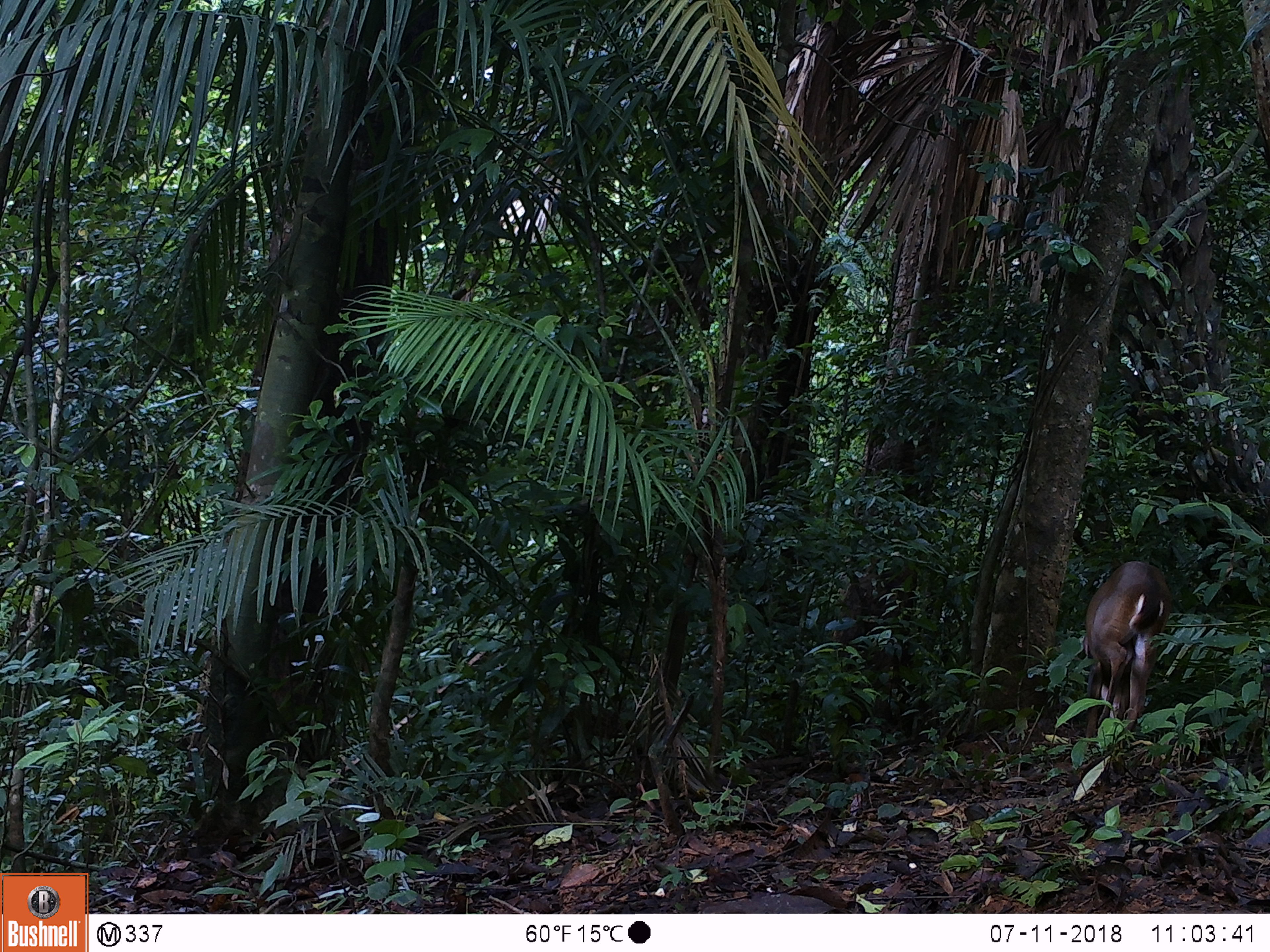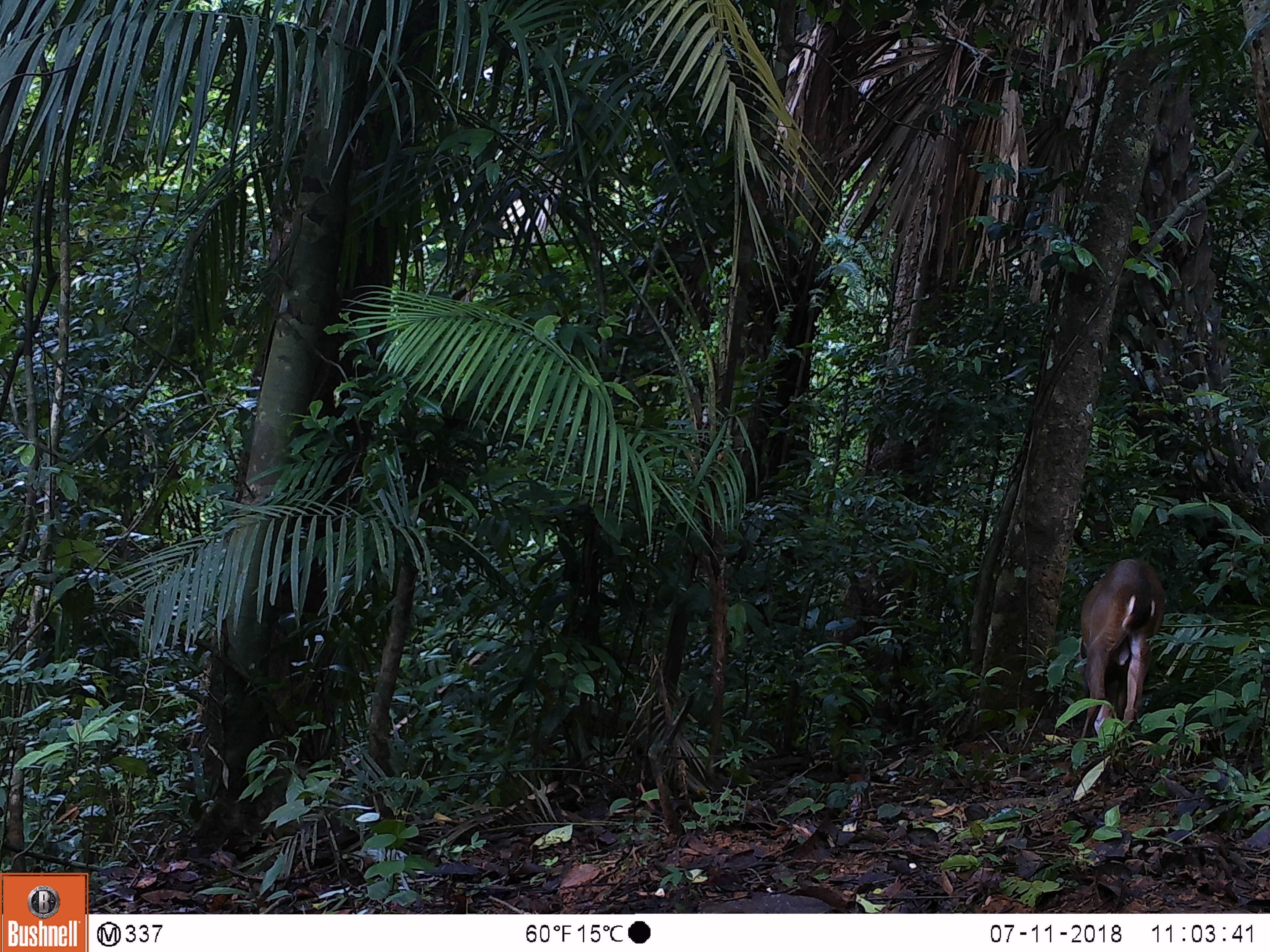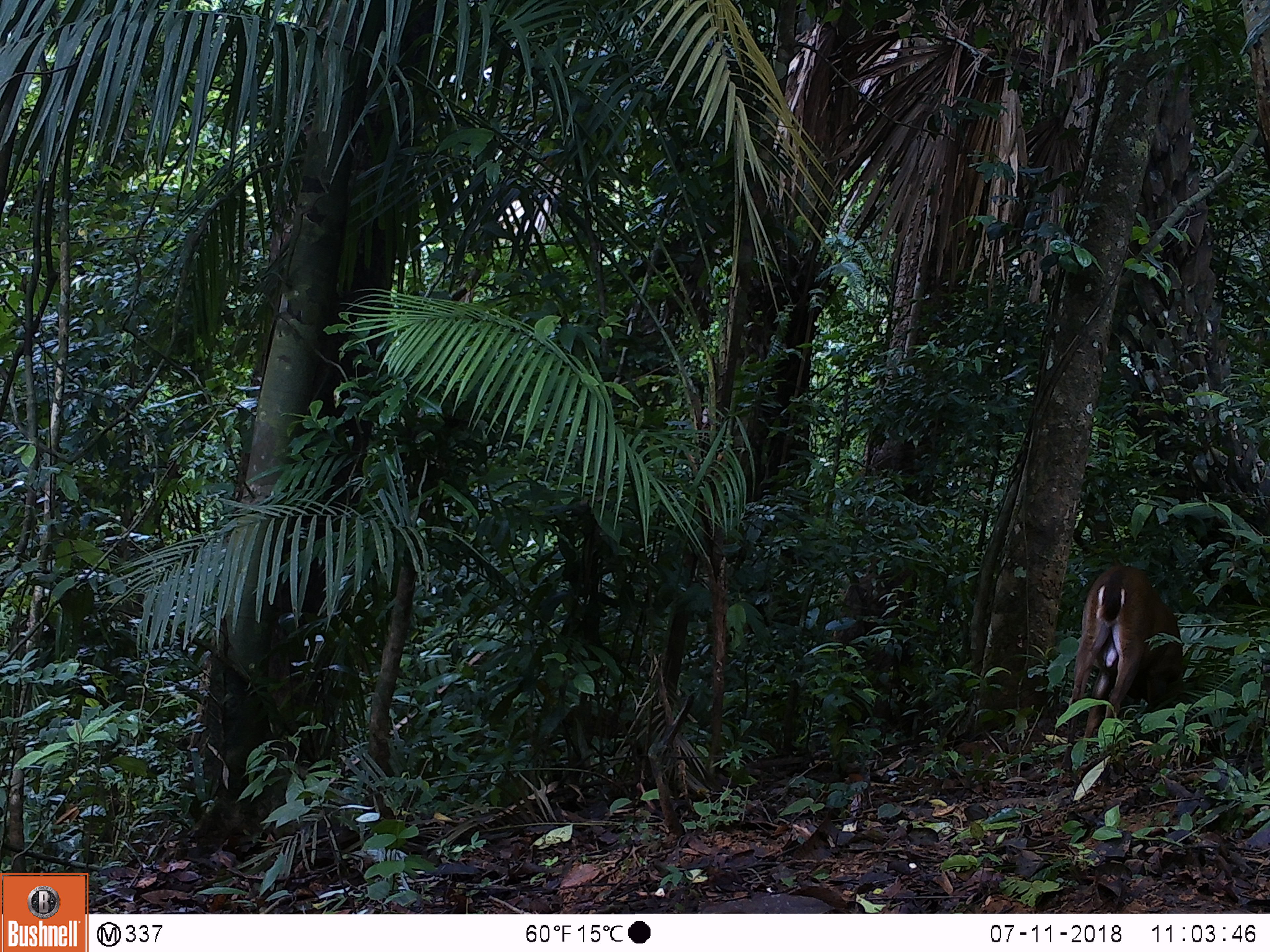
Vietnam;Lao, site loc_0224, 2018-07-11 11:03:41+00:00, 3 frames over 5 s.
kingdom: Animalia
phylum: Chordata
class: Mammalia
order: Artiodactyla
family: Cervidae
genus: Muntiacus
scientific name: Muntiacus vuquangensis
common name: large-antlered muntjac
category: large antlered muntjac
Large antlered muntjac (large-antlered muntjac) (Muntiacus vuquangensis). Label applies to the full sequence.